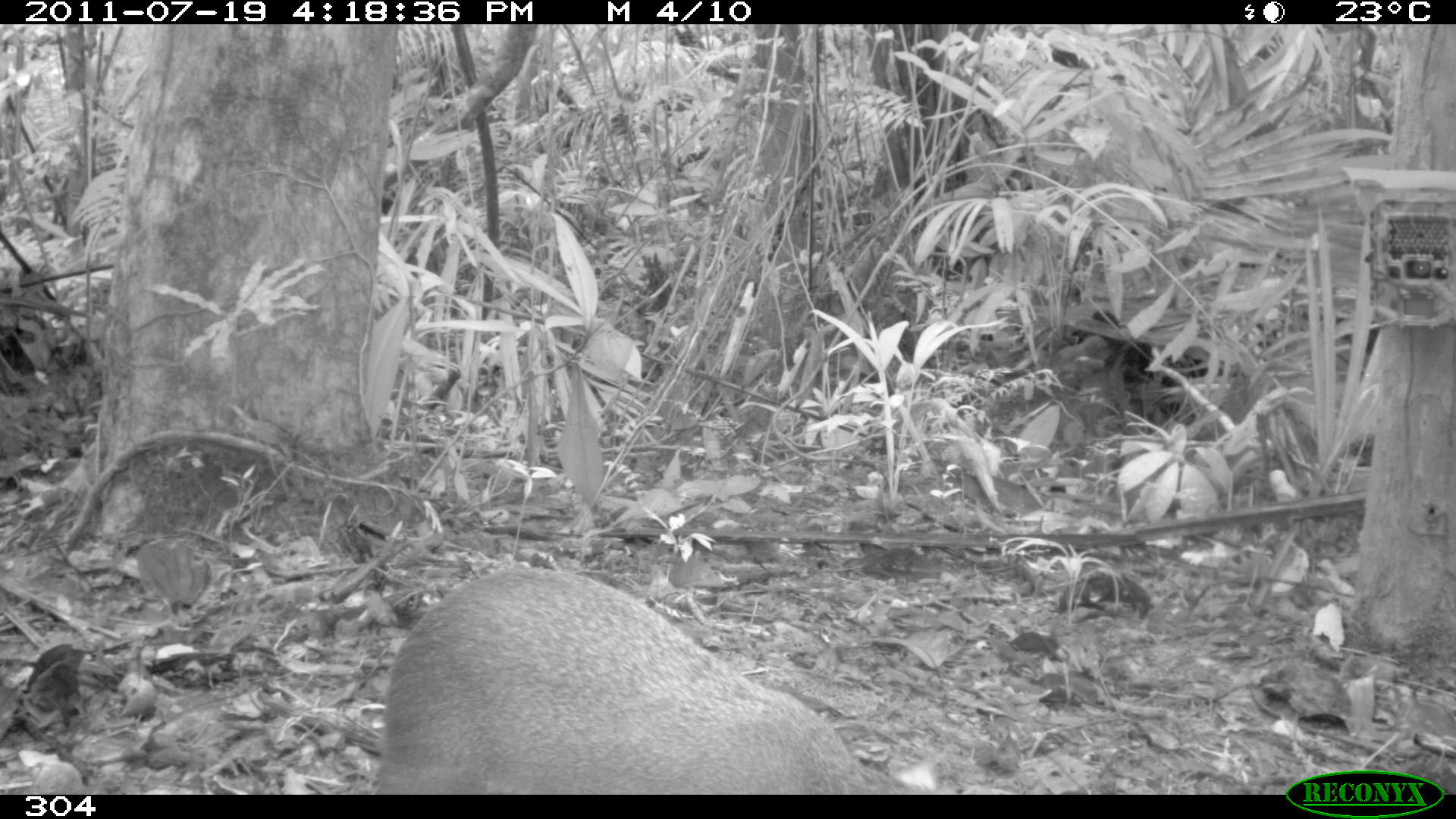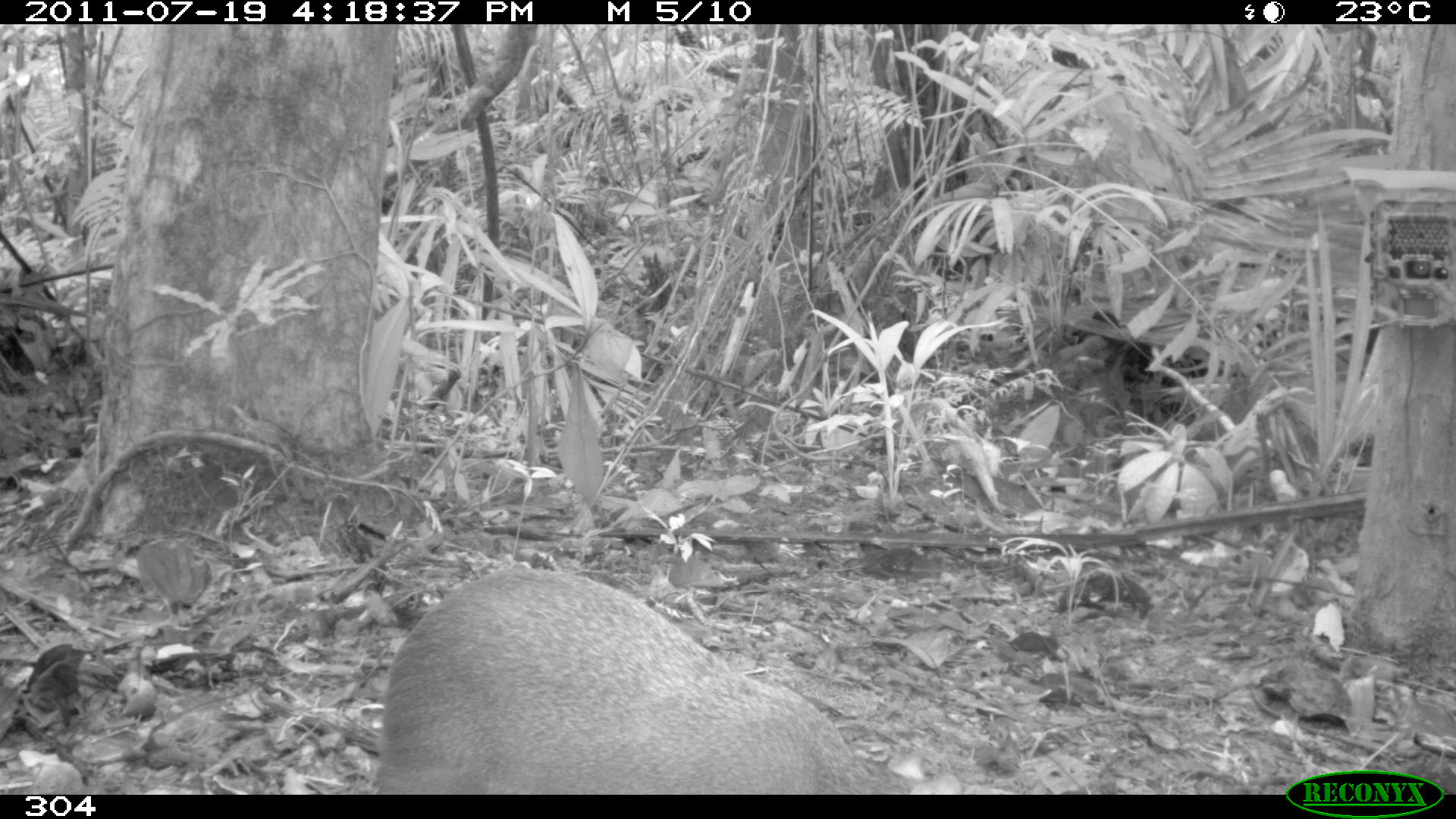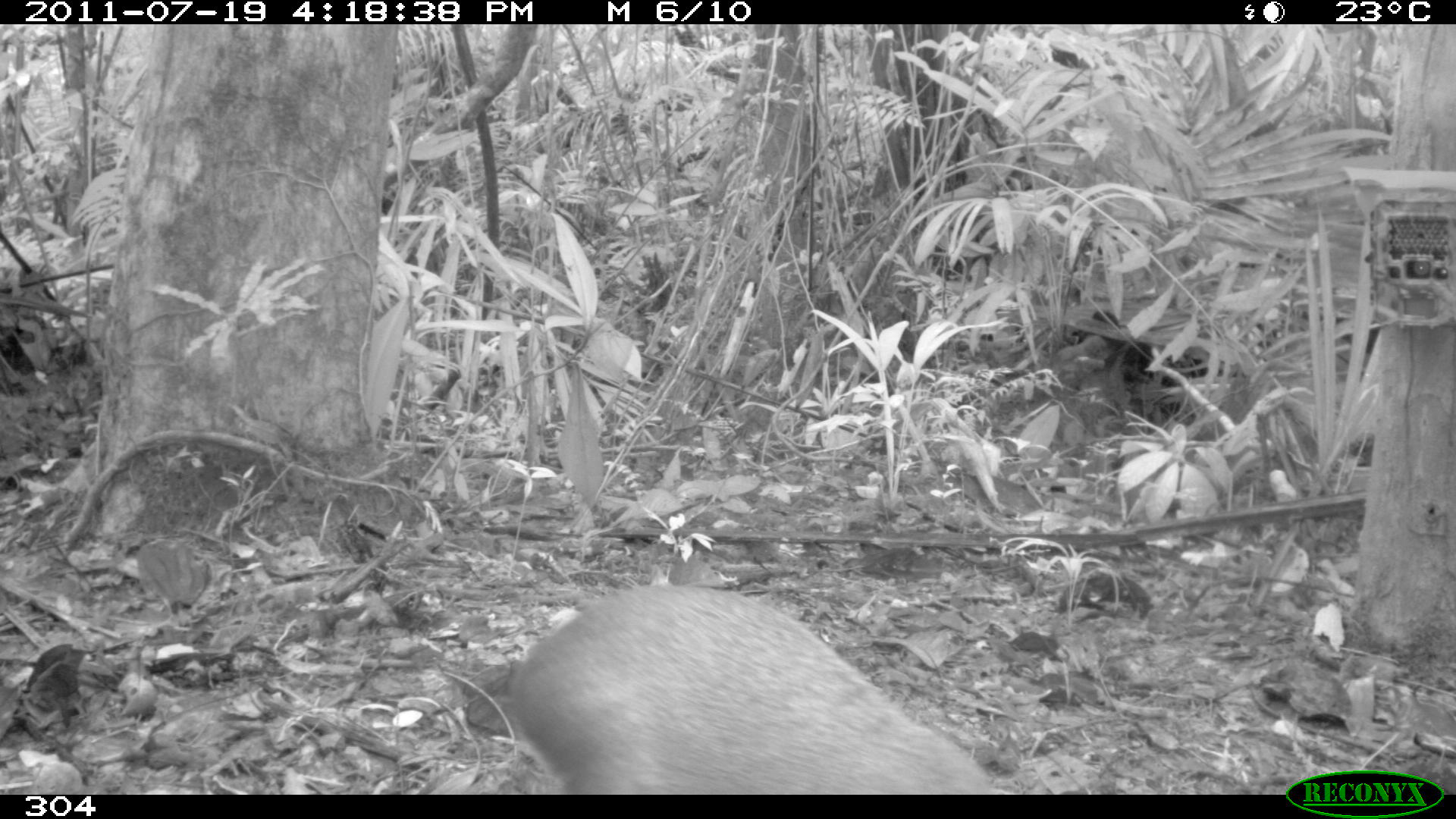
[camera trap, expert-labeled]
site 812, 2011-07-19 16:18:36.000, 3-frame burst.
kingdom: Animalia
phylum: Chordata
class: Mammalia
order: Rodentia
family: Dasyproctidae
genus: Dasyprocta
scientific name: Dasyprocta punctata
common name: central american agouti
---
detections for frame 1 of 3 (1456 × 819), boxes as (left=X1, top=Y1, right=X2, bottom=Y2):
dasyprocta punctata: (left=374, top=564, right=934, bottom=794)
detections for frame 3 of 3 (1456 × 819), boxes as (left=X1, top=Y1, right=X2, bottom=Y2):
dasyprocta punctata: (left=499, top=584, right=992, bottom=793)